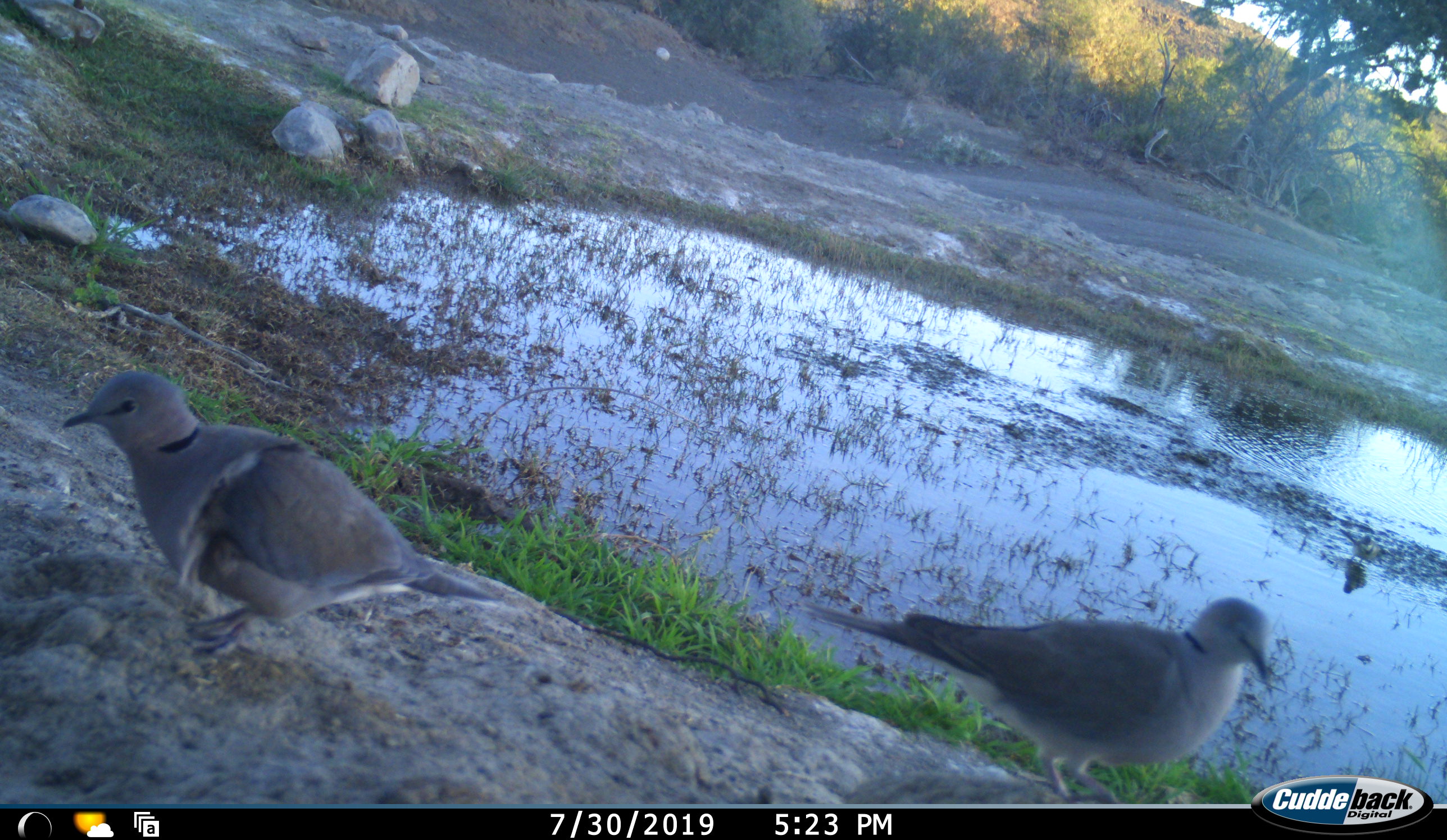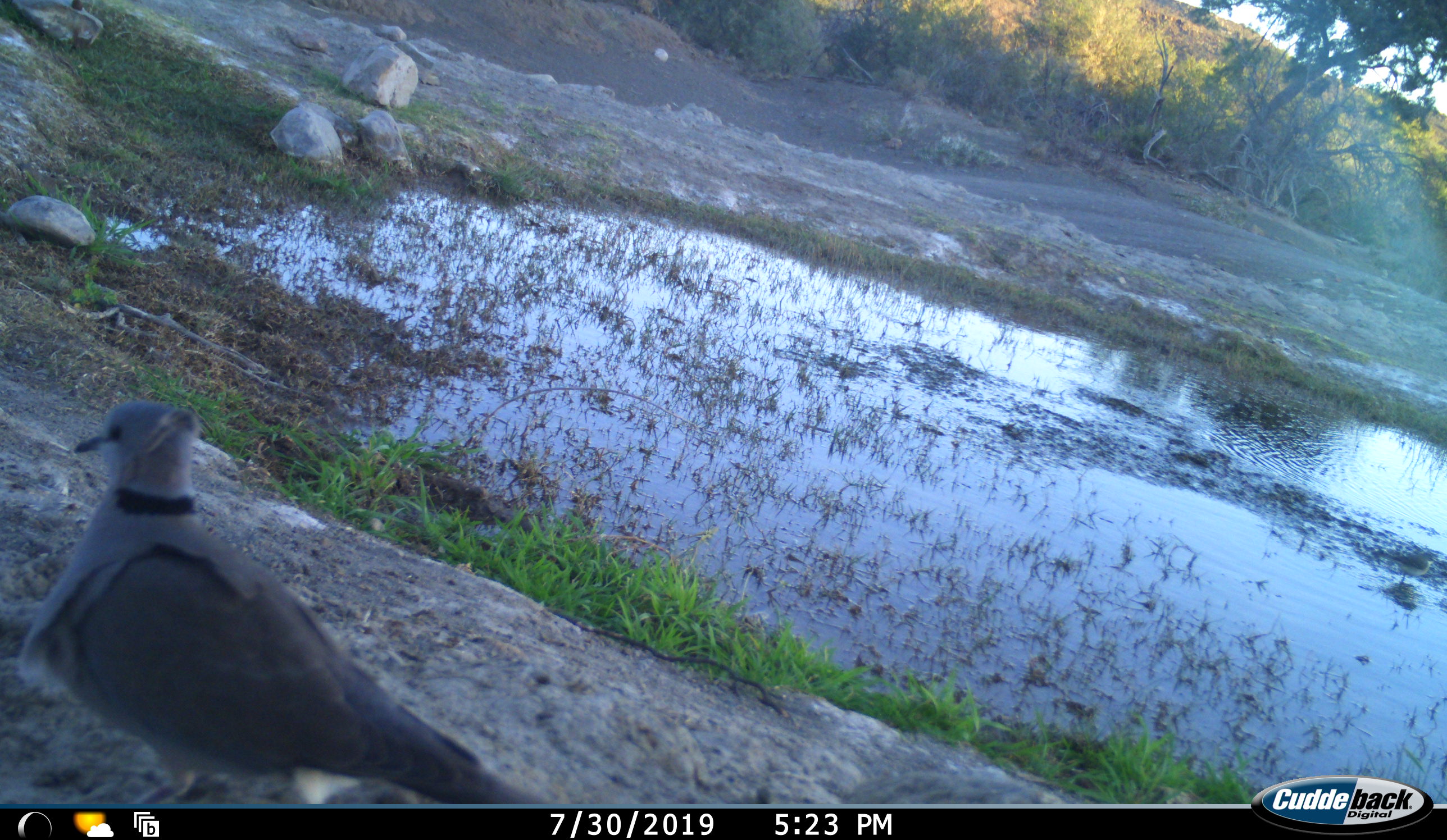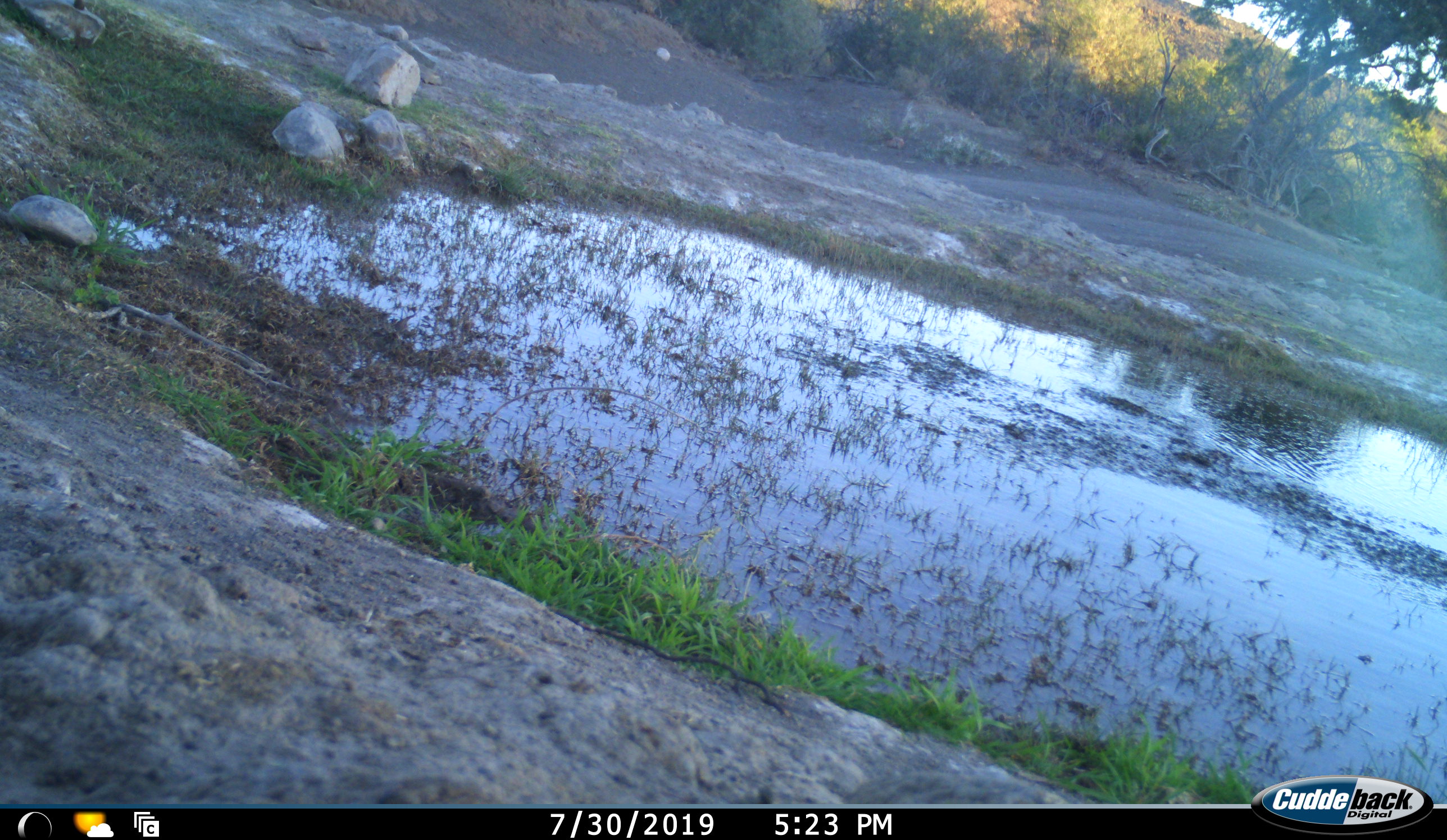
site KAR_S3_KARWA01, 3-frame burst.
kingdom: Animalia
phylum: Chordata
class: Aves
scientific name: Aves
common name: bird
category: birdother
Birdother (bird) (Aves), count 3. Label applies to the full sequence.